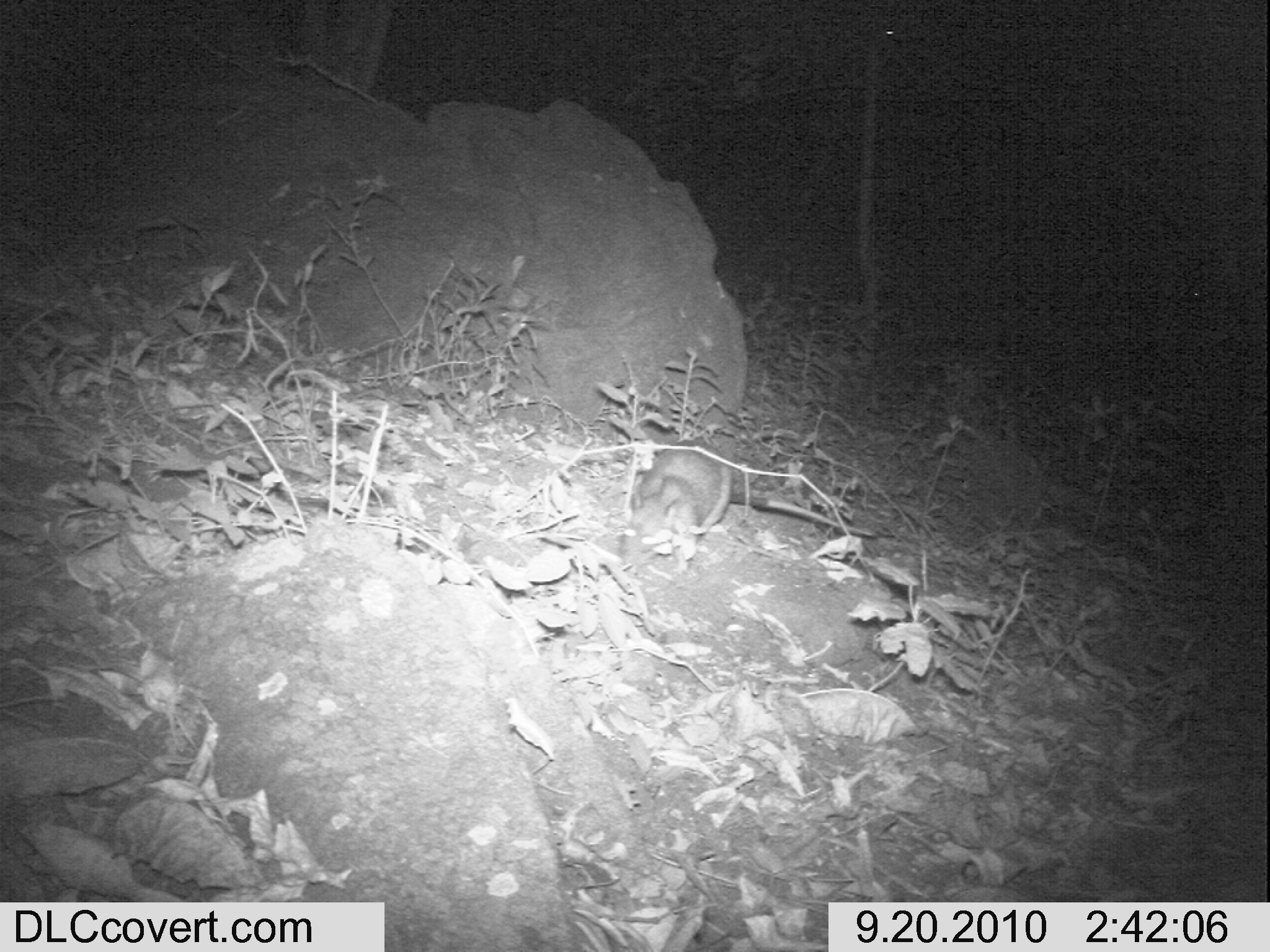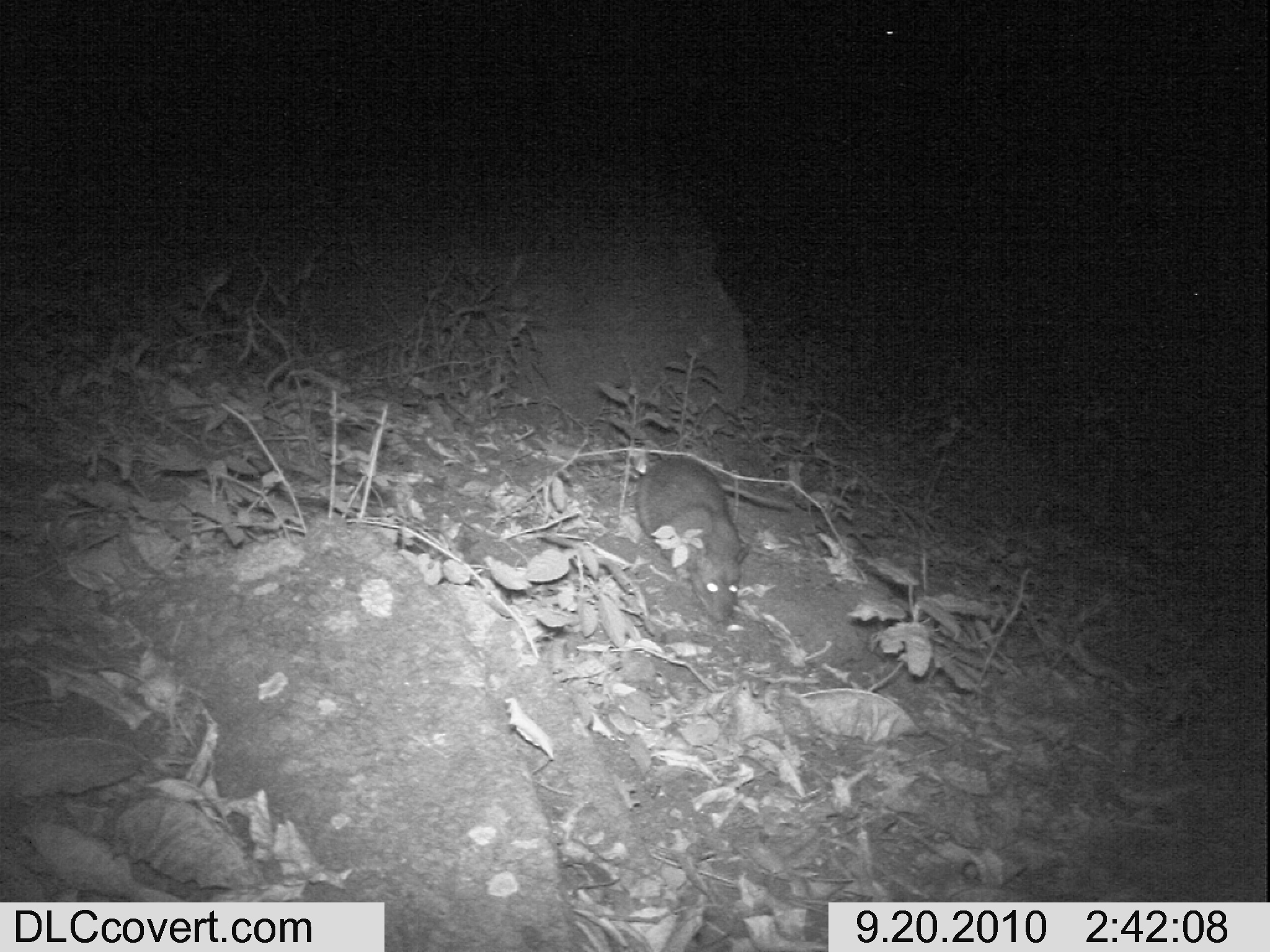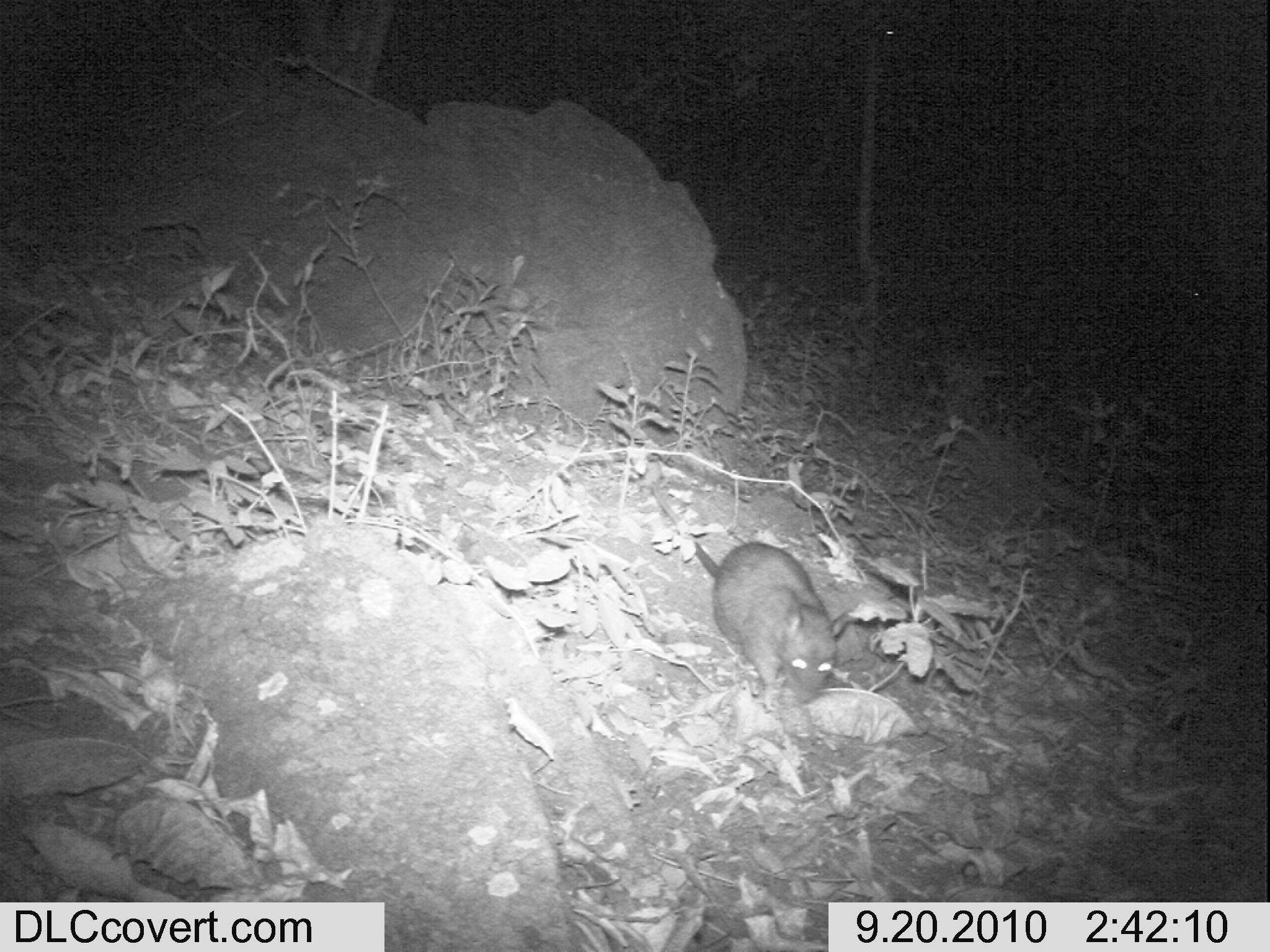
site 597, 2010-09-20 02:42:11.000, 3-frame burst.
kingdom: Animalia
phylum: Chordata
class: Mammalia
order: Rodentia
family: Nesomyidae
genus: Cricetomys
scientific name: Cricetomys gambianus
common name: african giant pouched rat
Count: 1.